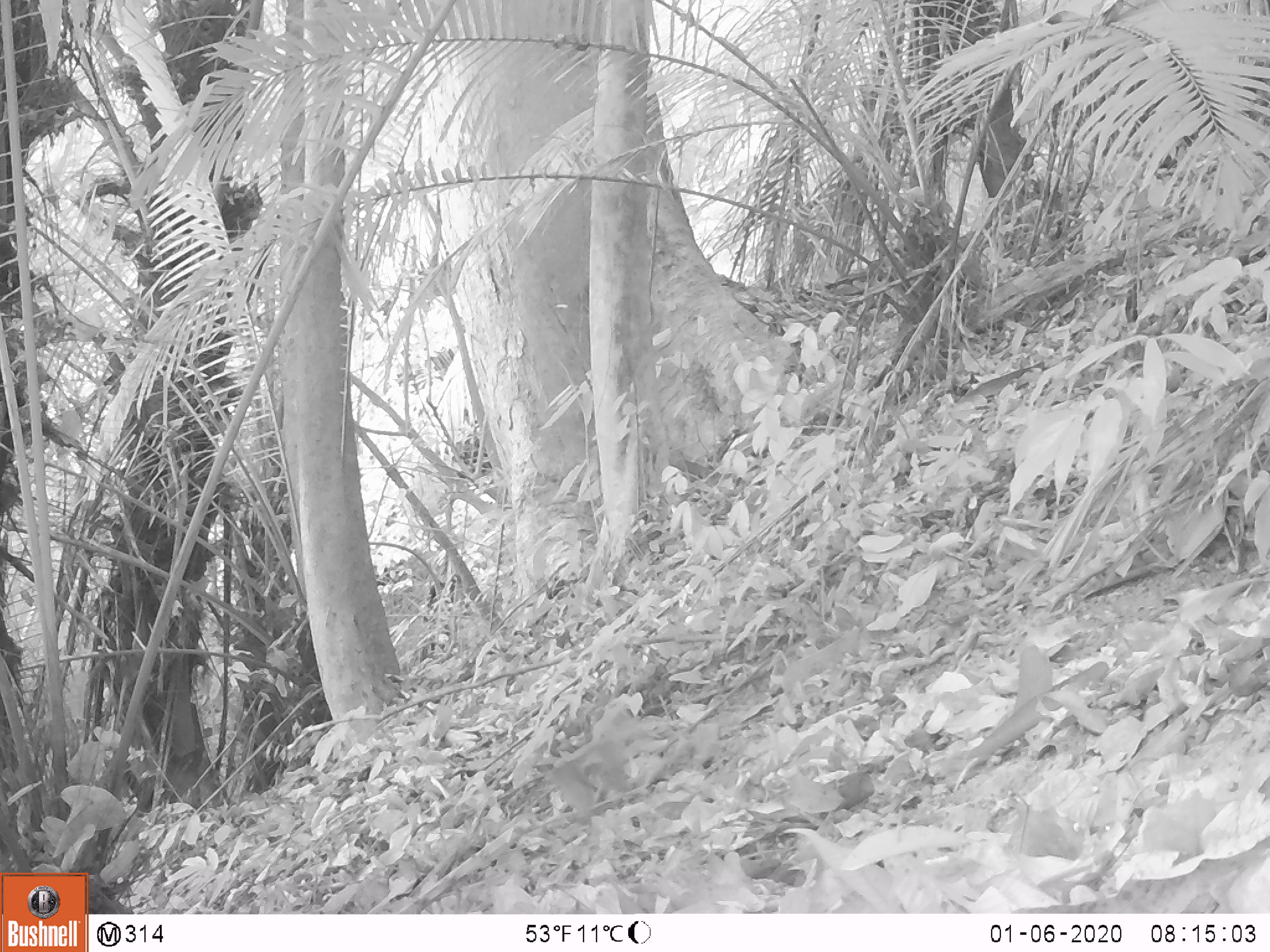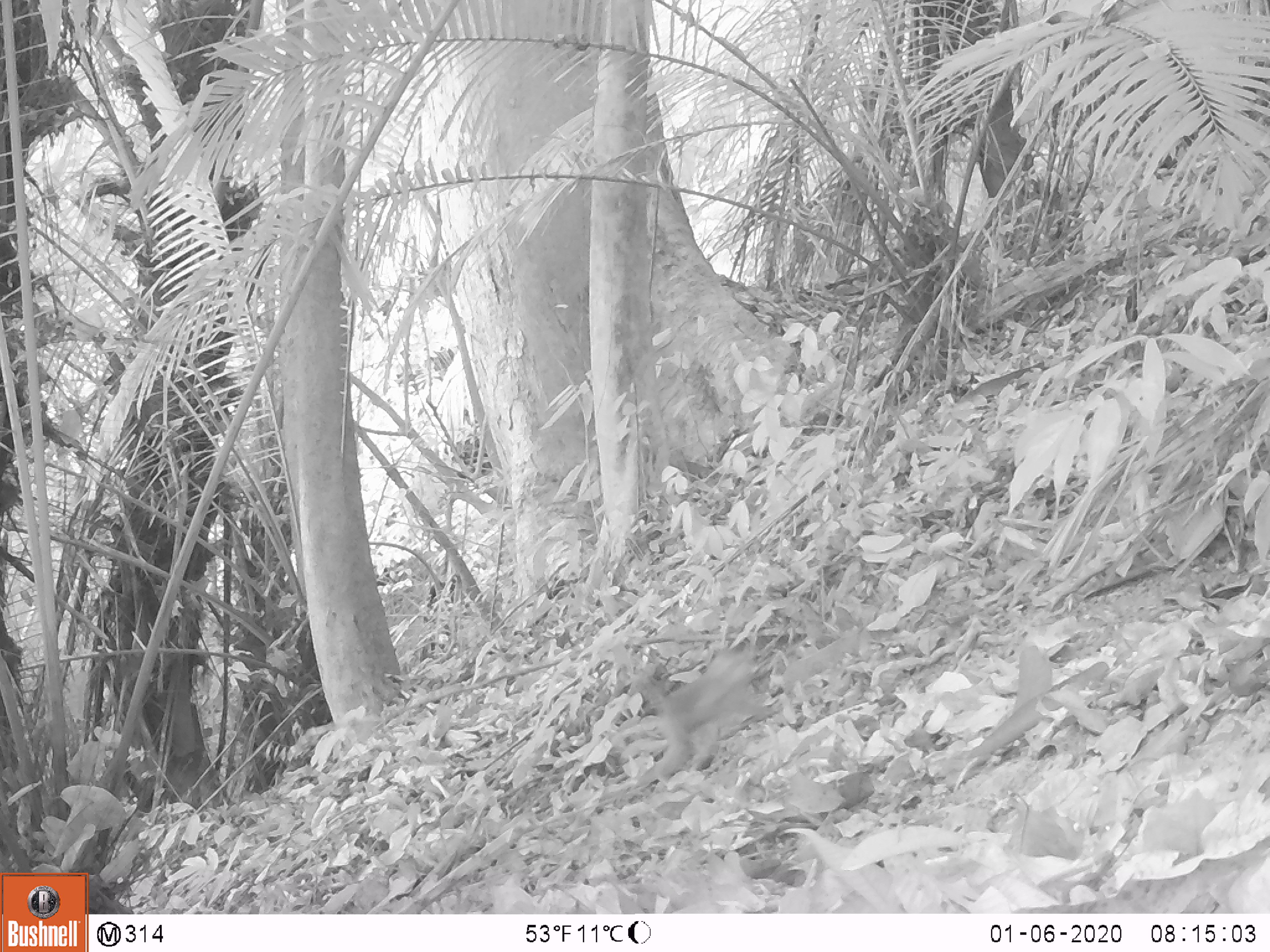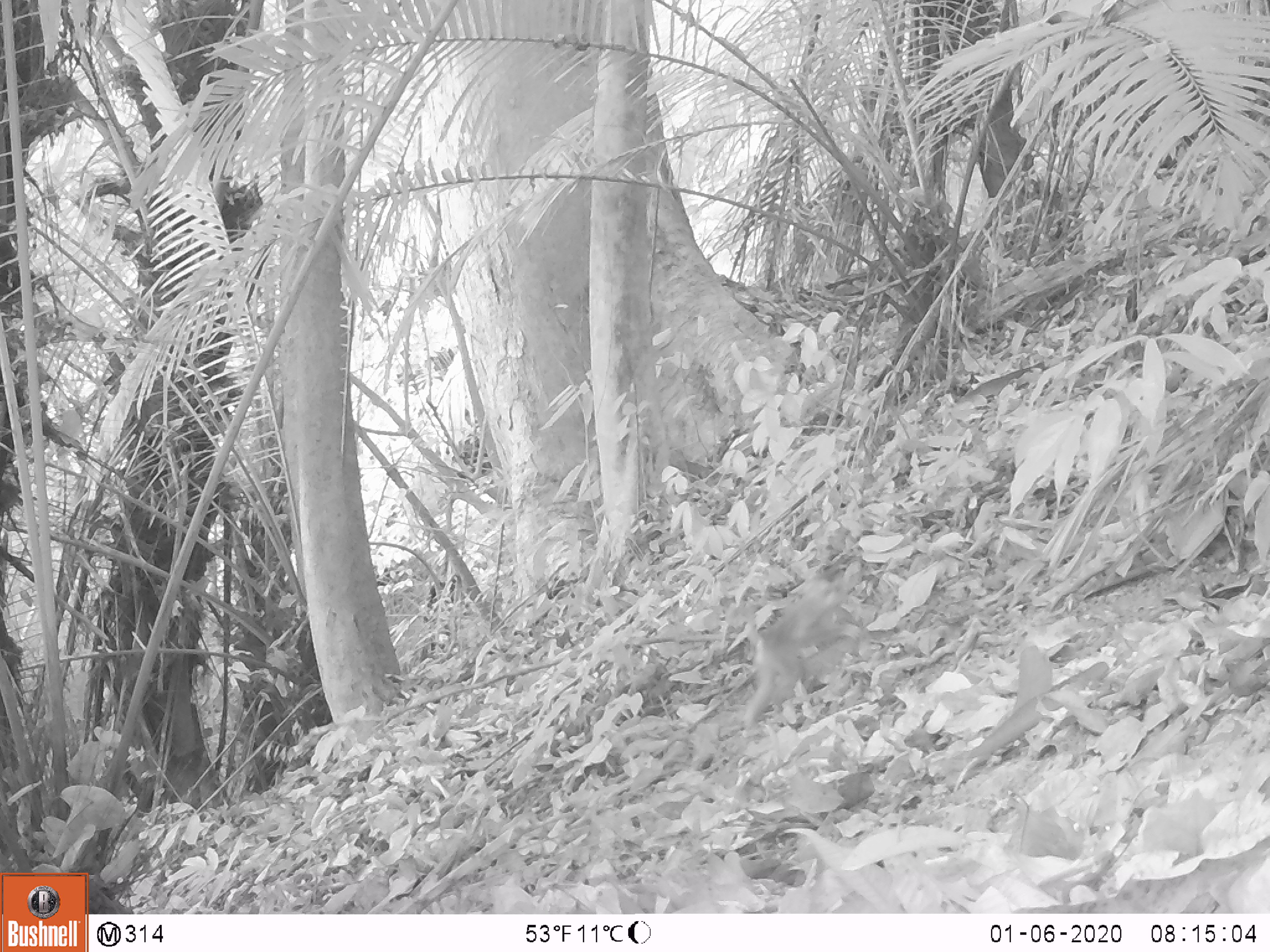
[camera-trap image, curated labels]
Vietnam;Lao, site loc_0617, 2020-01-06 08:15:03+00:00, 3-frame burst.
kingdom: Animalia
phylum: Chordata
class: Mammalia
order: Primates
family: Cercopithecidae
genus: Macaca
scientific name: Macaca nemestrina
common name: pig-tailed macaque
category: pig tailed macaque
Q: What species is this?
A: Pig tailed macaque (pig-tailed macaque) (Macaca nemestrina).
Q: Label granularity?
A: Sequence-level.